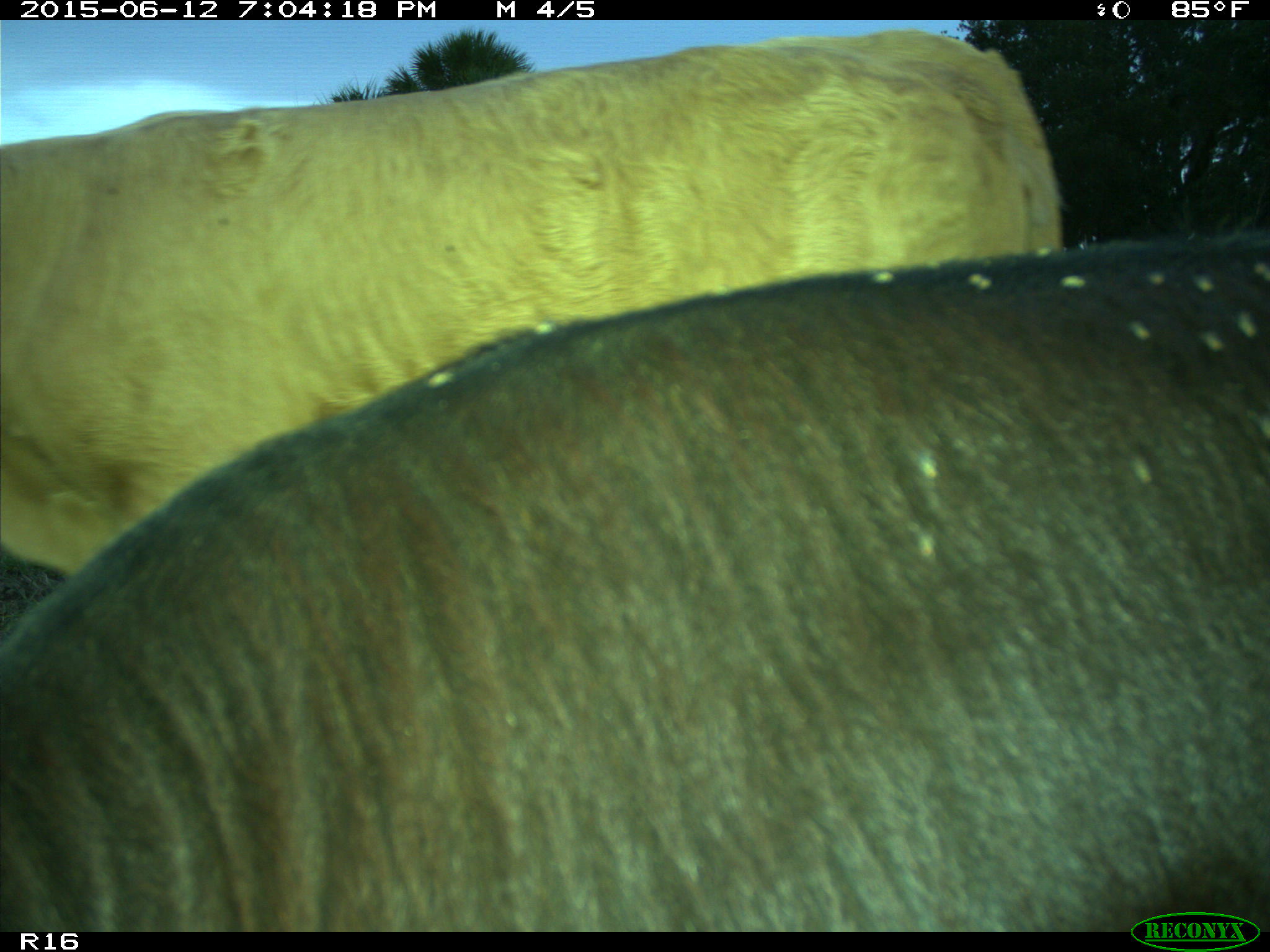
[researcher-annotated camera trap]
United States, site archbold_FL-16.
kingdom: Animalia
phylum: Chordata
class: Mammalia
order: Artiodactyla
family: Bovidae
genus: Bos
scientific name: Bos taurus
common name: domestic cow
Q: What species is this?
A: Bos taurus (domestic cow).